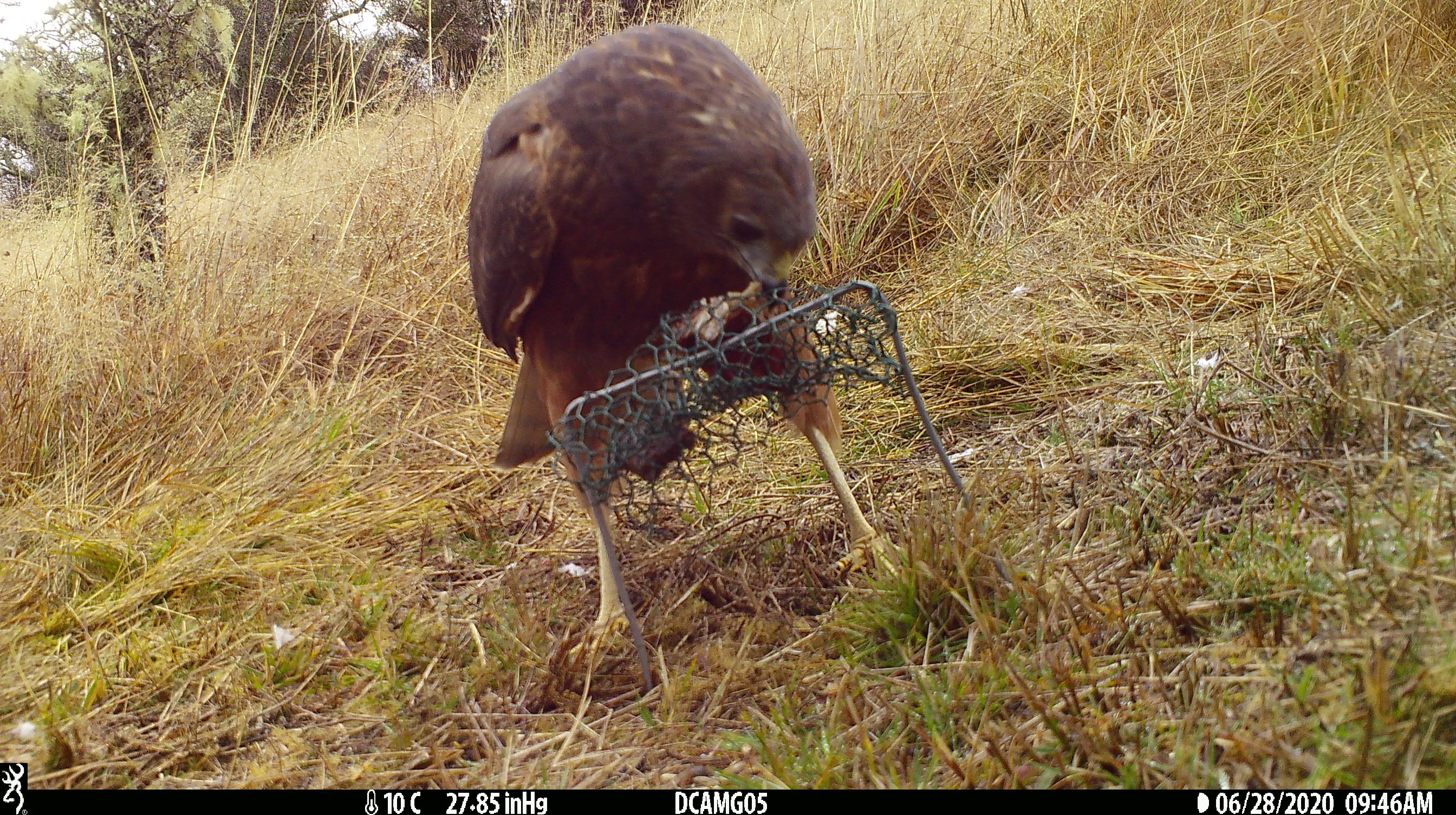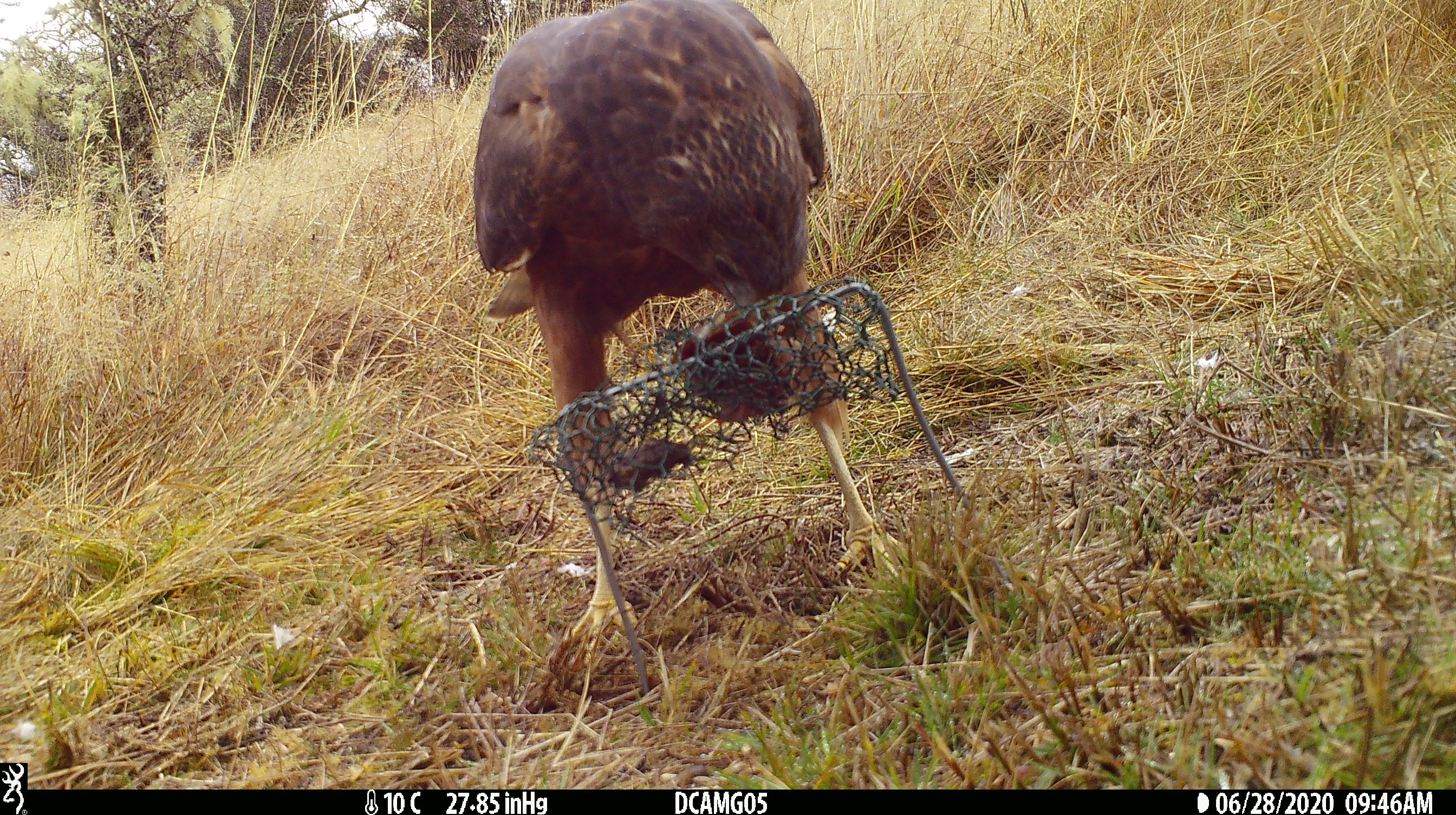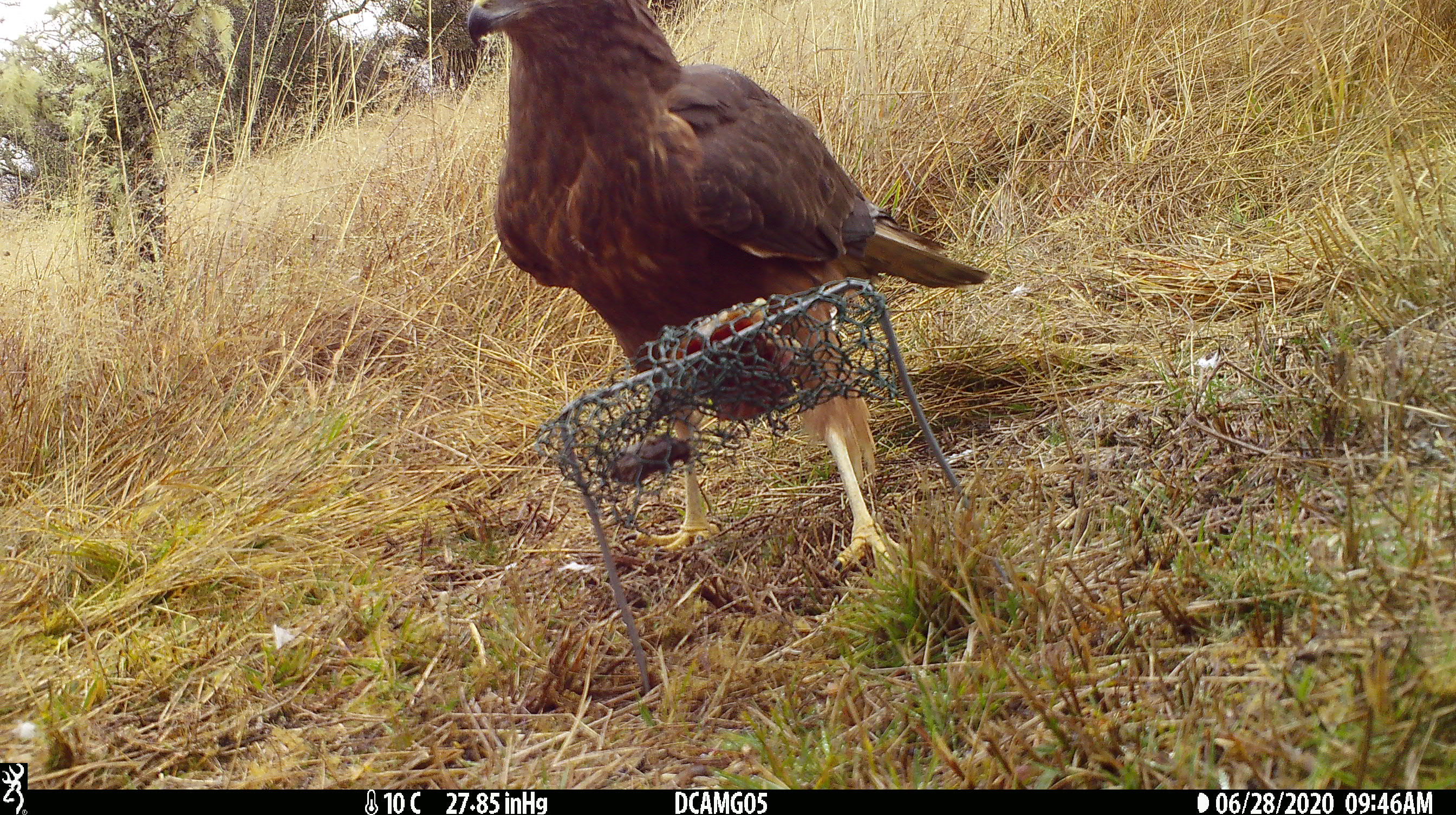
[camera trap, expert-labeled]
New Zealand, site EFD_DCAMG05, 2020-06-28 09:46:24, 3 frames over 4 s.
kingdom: Animalia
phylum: Chordata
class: Aves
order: Accipitriformes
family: Accipitridae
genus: Circus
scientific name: Circus approximans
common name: swamp harrier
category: harrier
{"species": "harrier (swamp harrier) (Circus approximans)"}